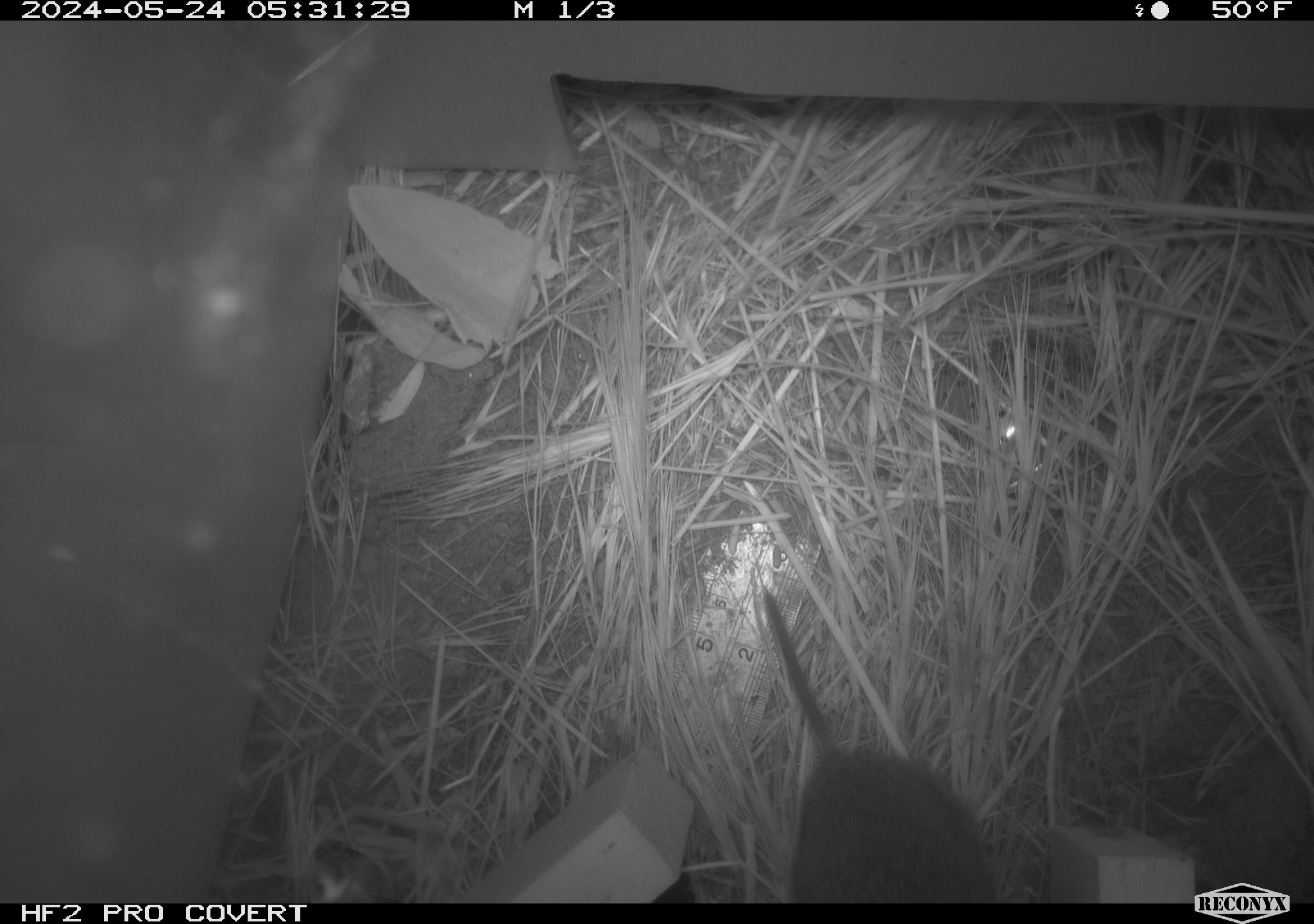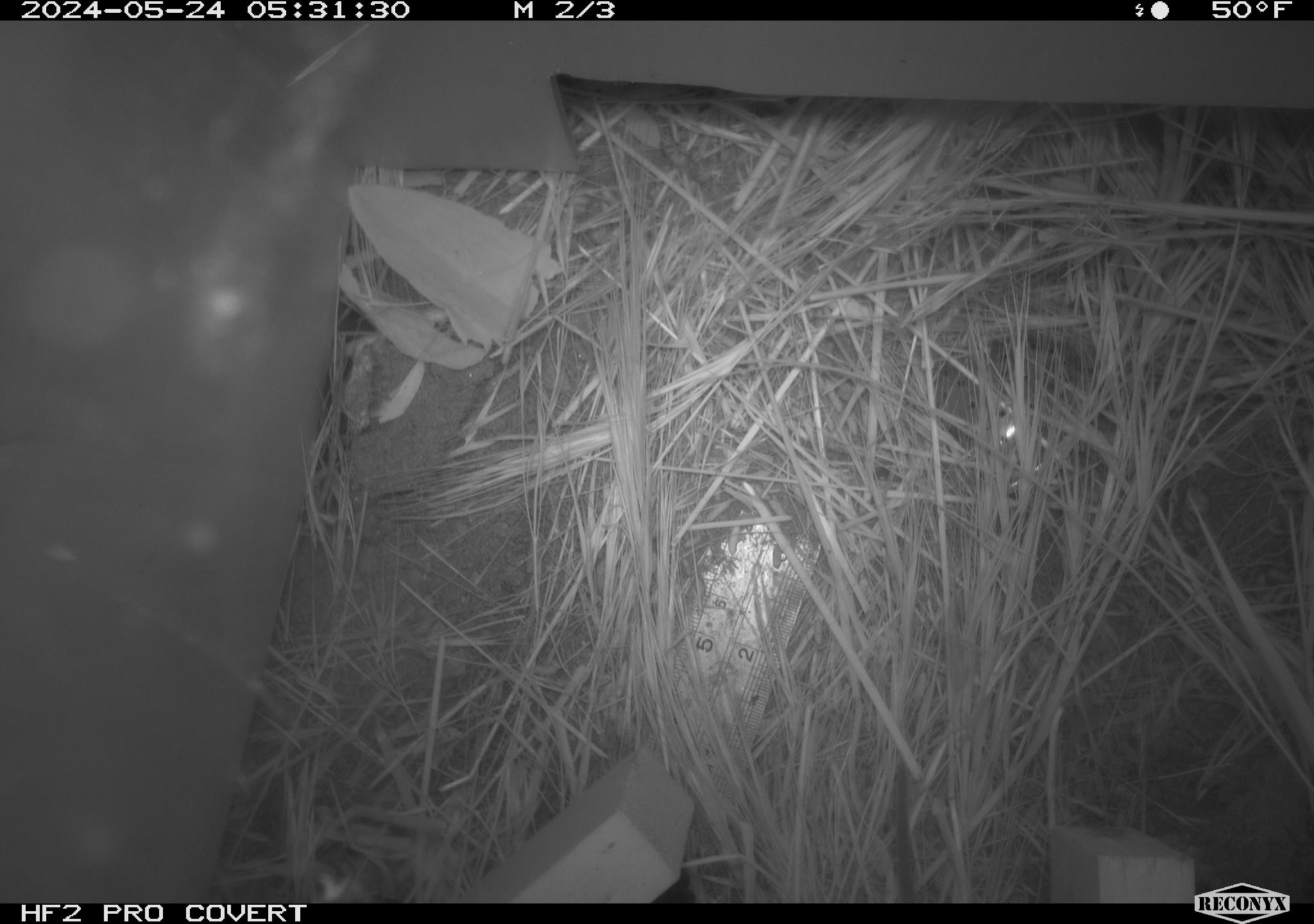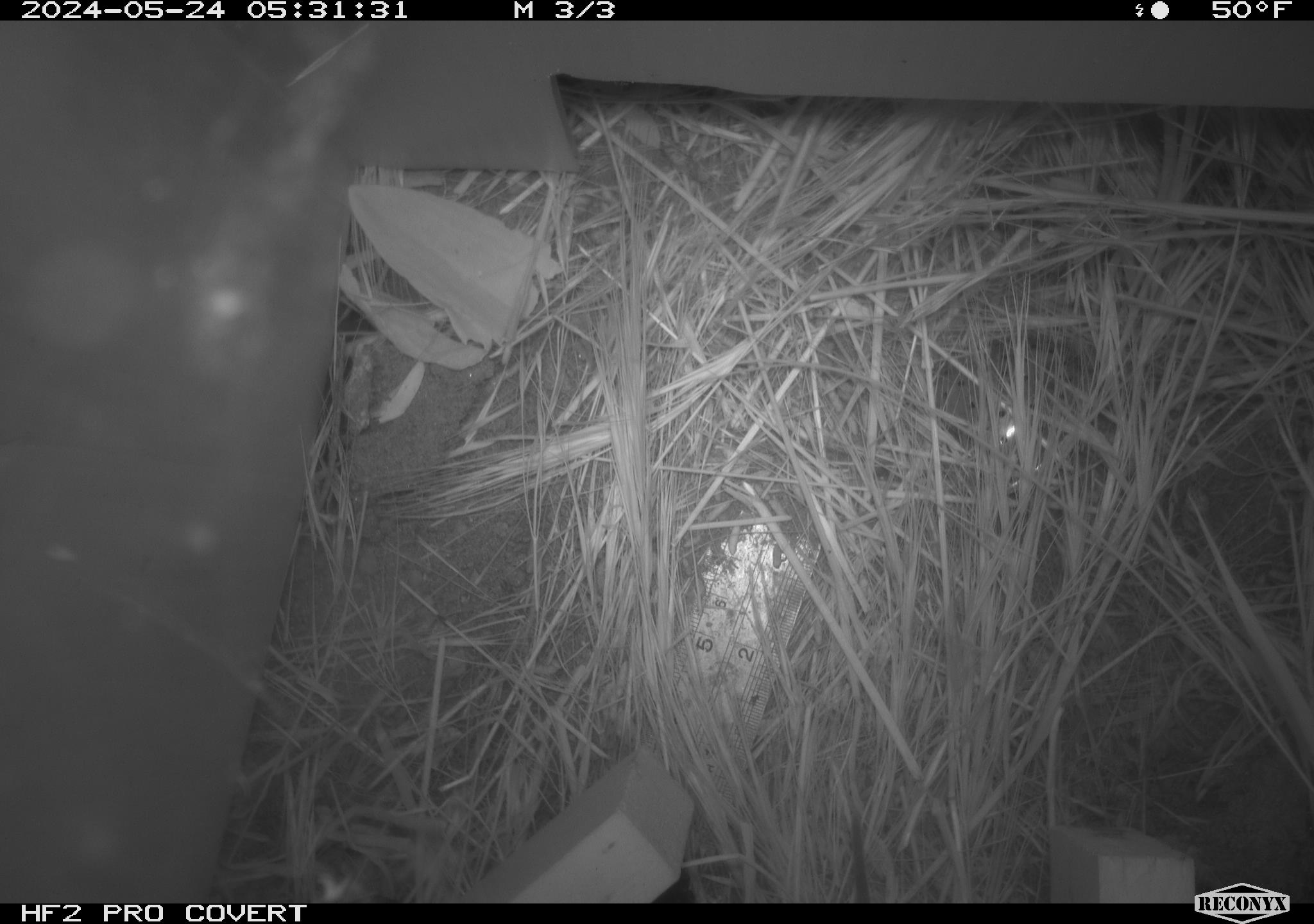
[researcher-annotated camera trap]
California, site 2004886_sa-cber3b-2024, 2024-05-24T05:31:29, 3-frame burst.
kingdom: Animalia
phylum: Chordata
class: Mammalia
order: Rodentia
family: Cricetidae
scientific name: Arvicolinae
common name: voles, lemmings, and muskrats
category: arvicolinae subfamily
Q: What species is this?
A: Arvicolinae subfamily (voles, lemmings, and muskrats) (Arvicolinae).